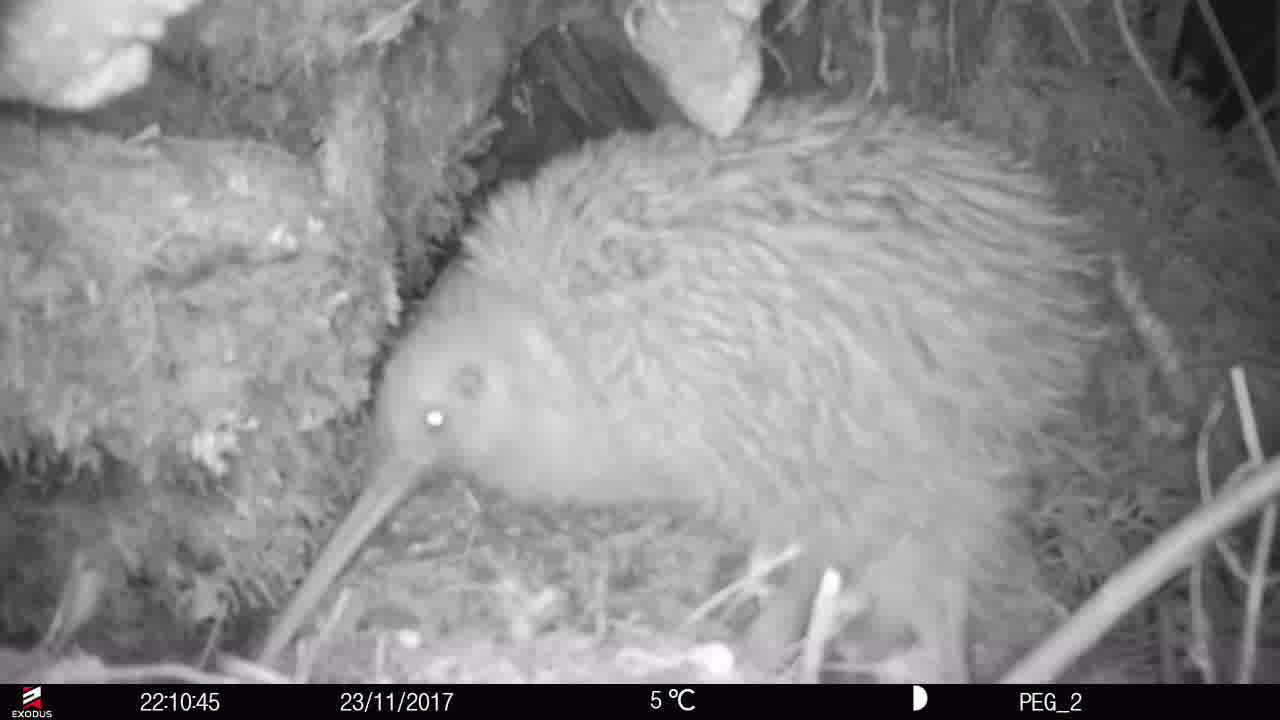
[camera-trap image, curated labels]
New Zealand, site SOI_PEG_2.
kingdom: Animalia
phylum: Chordata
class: Aves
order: Apterygiformes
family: Apterygidae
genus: Apteryx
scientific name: Apteryx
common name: kiwi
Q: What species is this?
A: Kiwi (Apteryx).